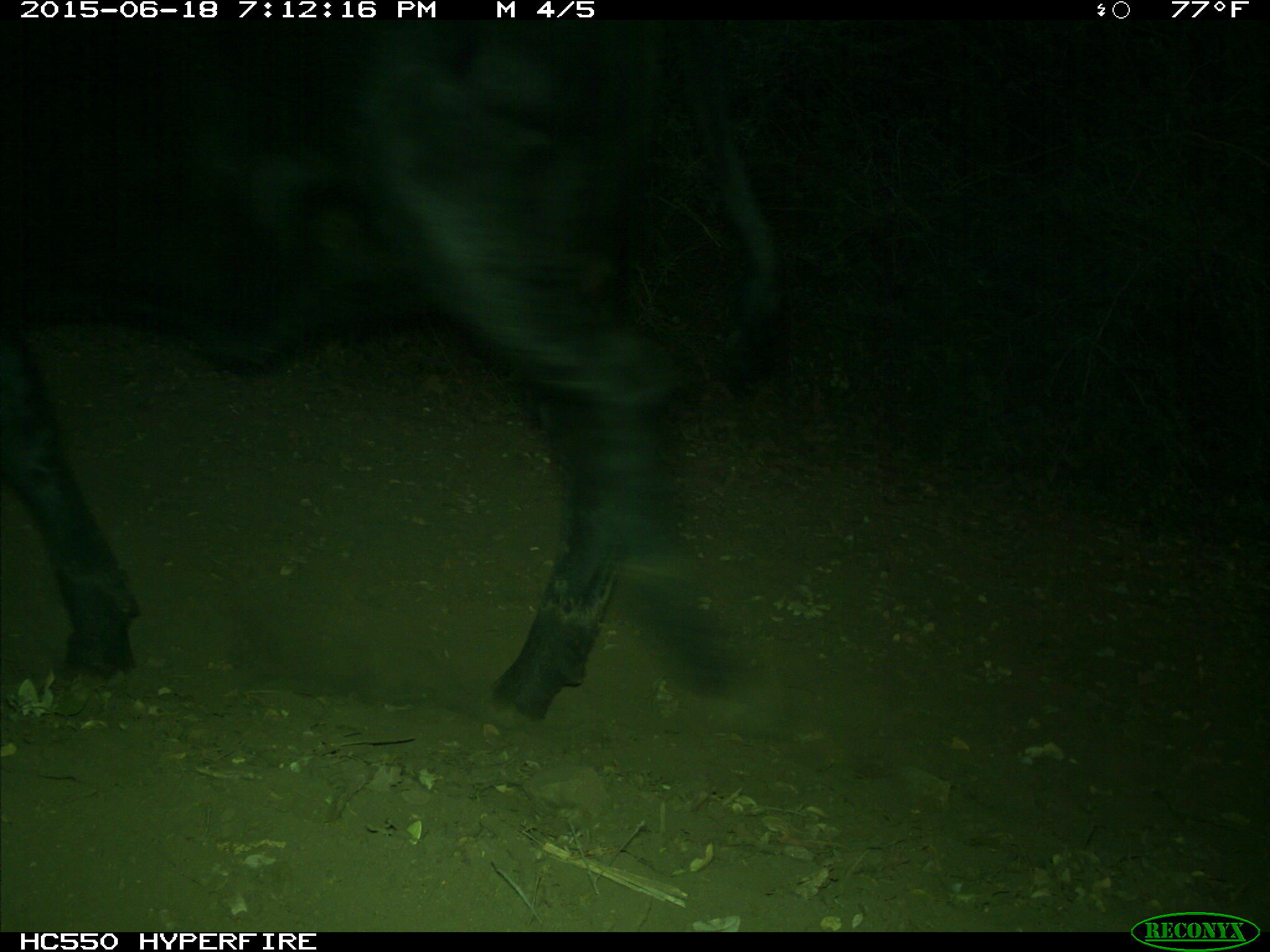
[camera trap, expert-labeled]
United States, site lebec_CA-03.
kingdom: Animalia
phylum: Chordata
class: Mammalia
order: Artiodactyla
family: Bovidae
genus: Bos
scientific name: Bos taurus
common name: domestic cow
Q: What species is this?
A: Bos taurus (domestic cow).